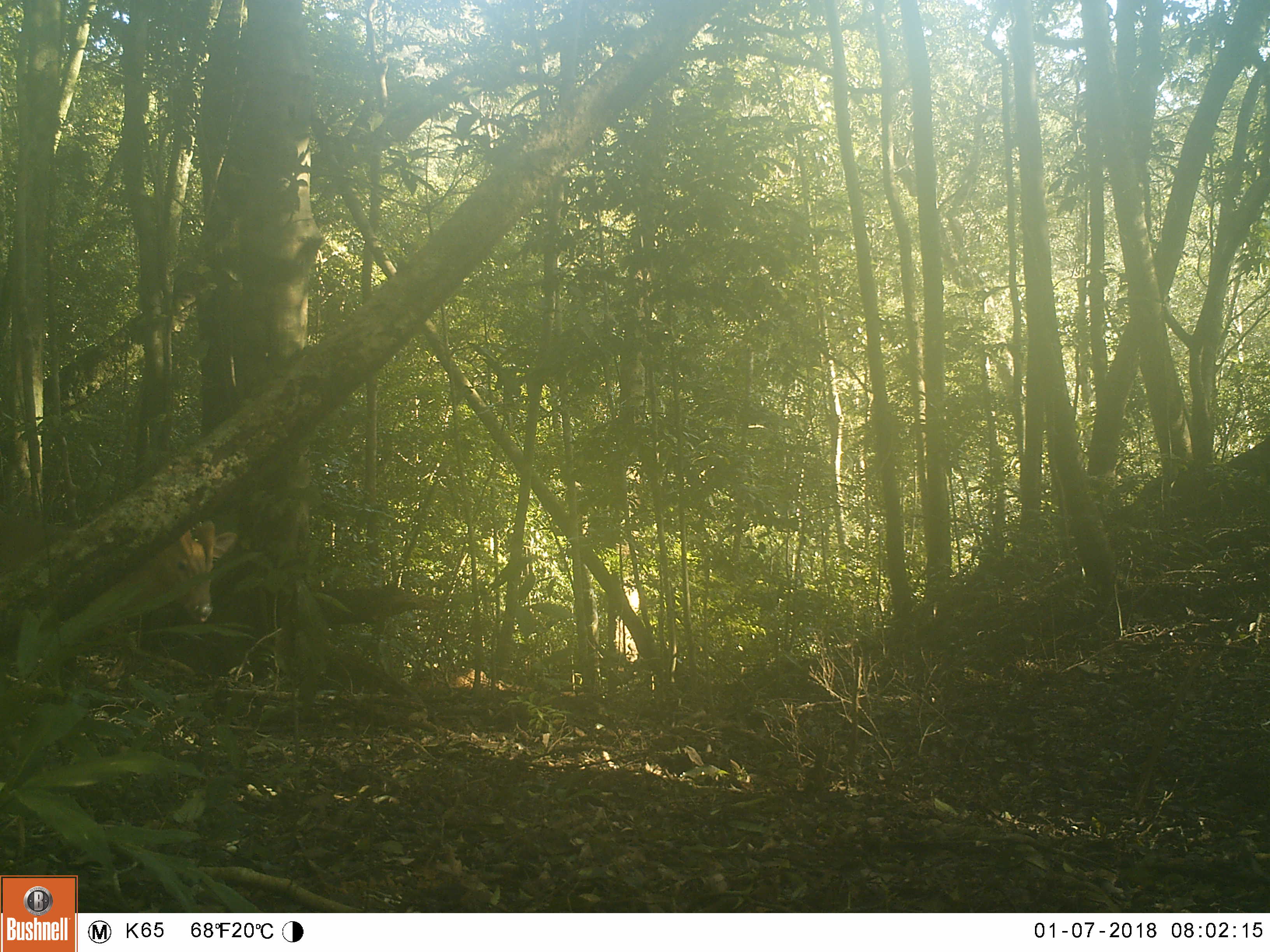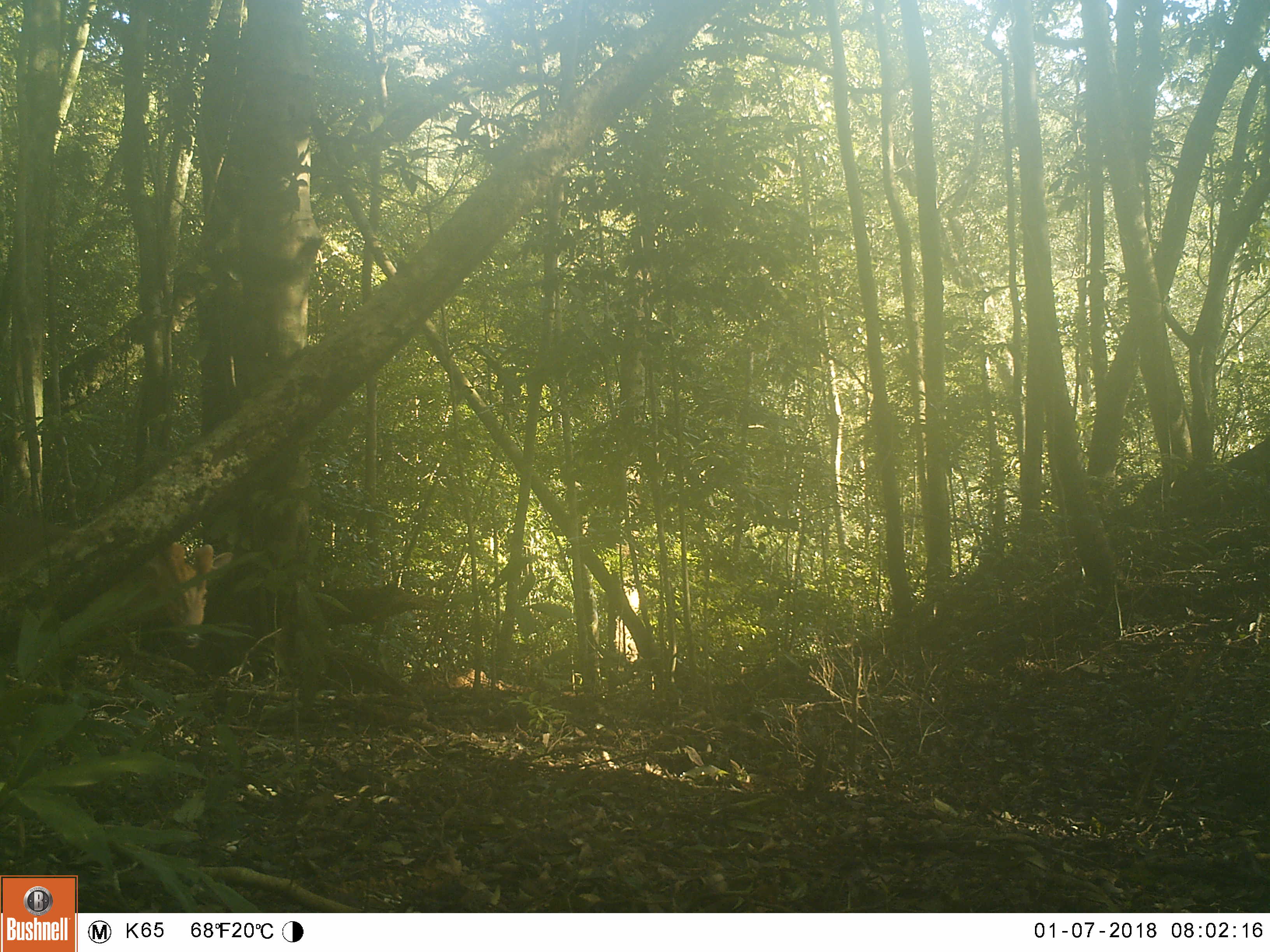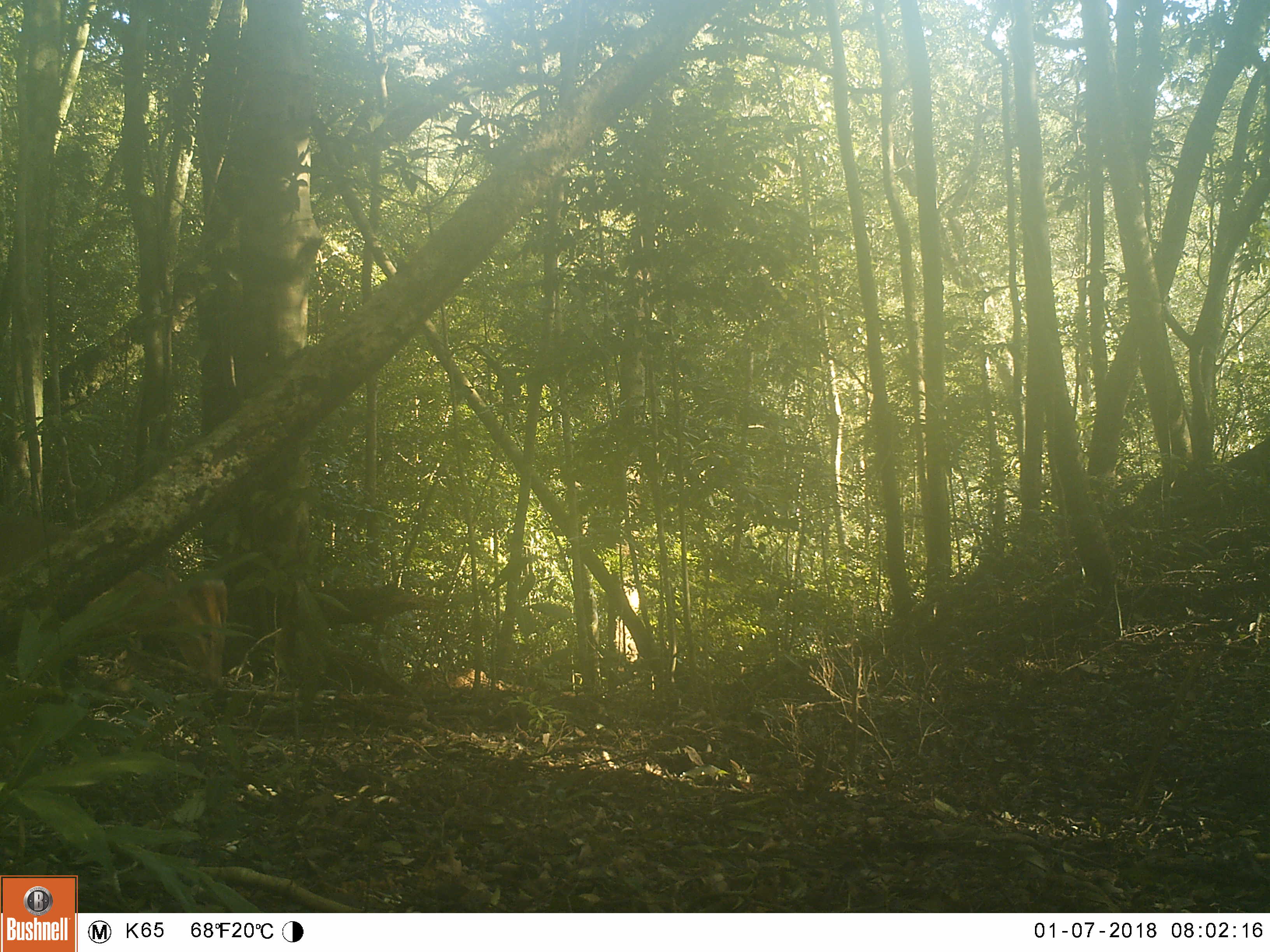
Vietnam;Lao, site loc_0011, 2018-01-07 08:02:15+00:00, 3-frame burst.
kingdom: Animalia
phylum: Chordata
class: Mammalia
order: Artiodactyla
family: Cervidae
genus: Muntiacus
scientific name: Muntiacus vuquangensis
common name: large-antlered muntjac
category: large antlered muntjac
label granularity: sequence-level